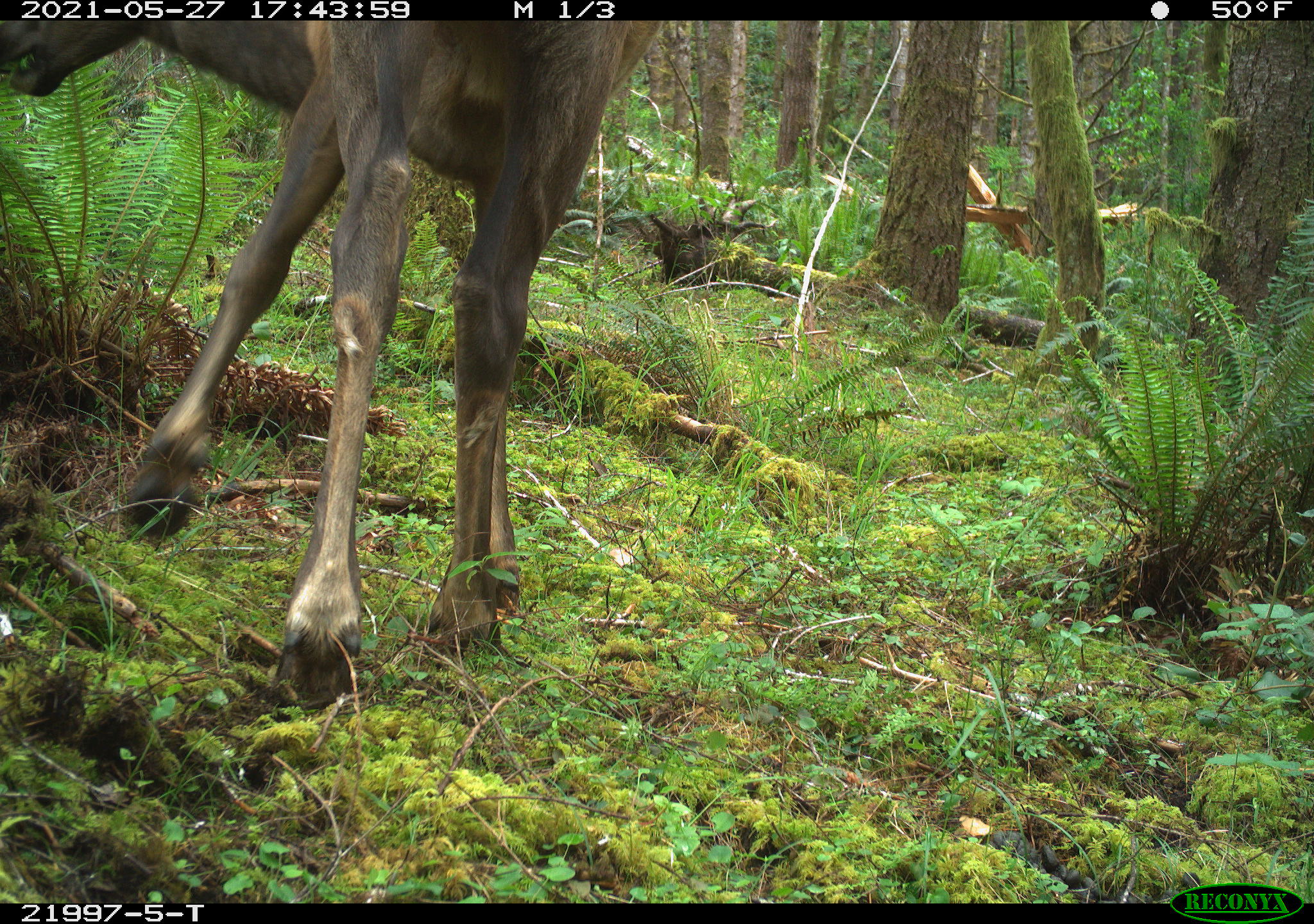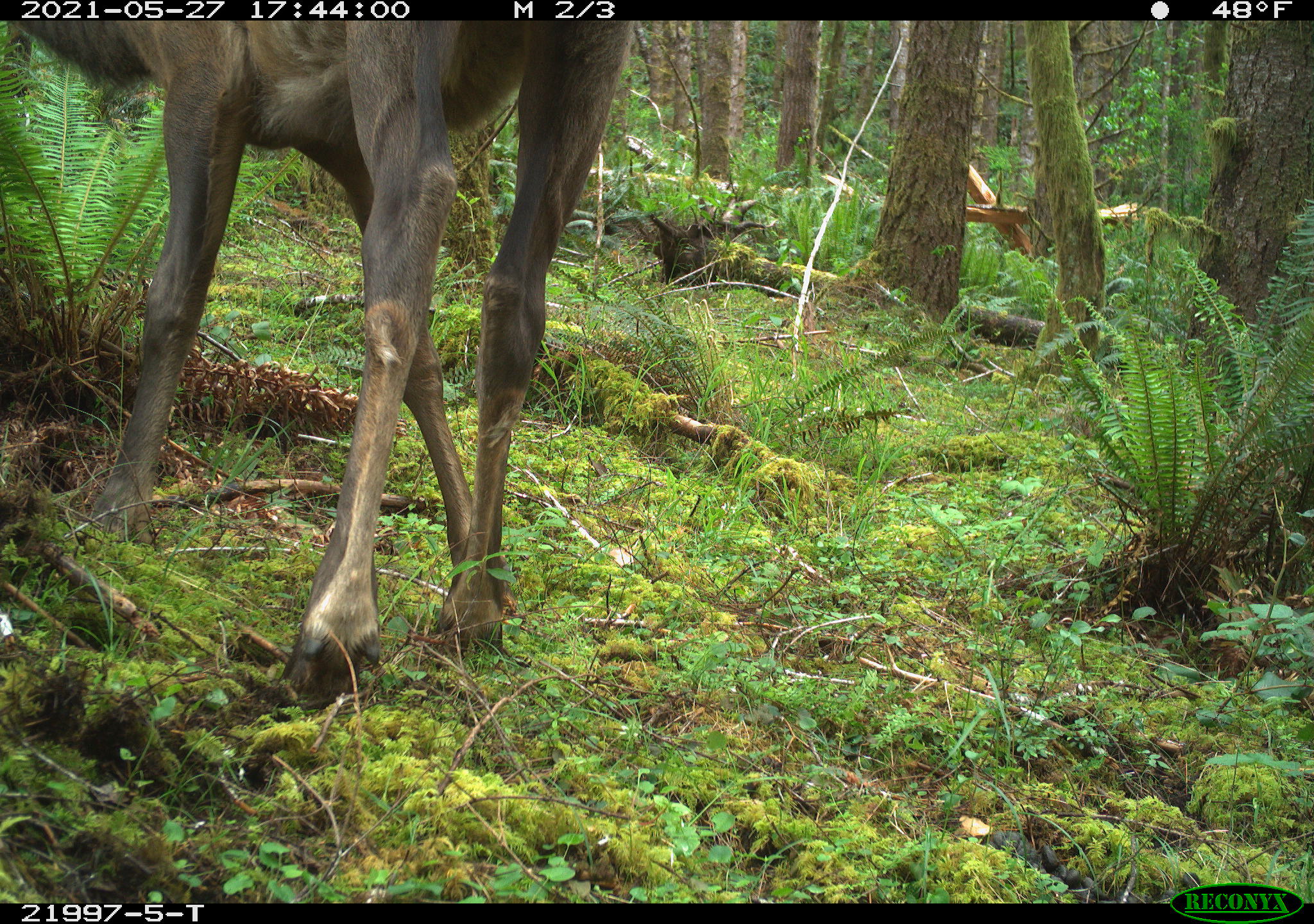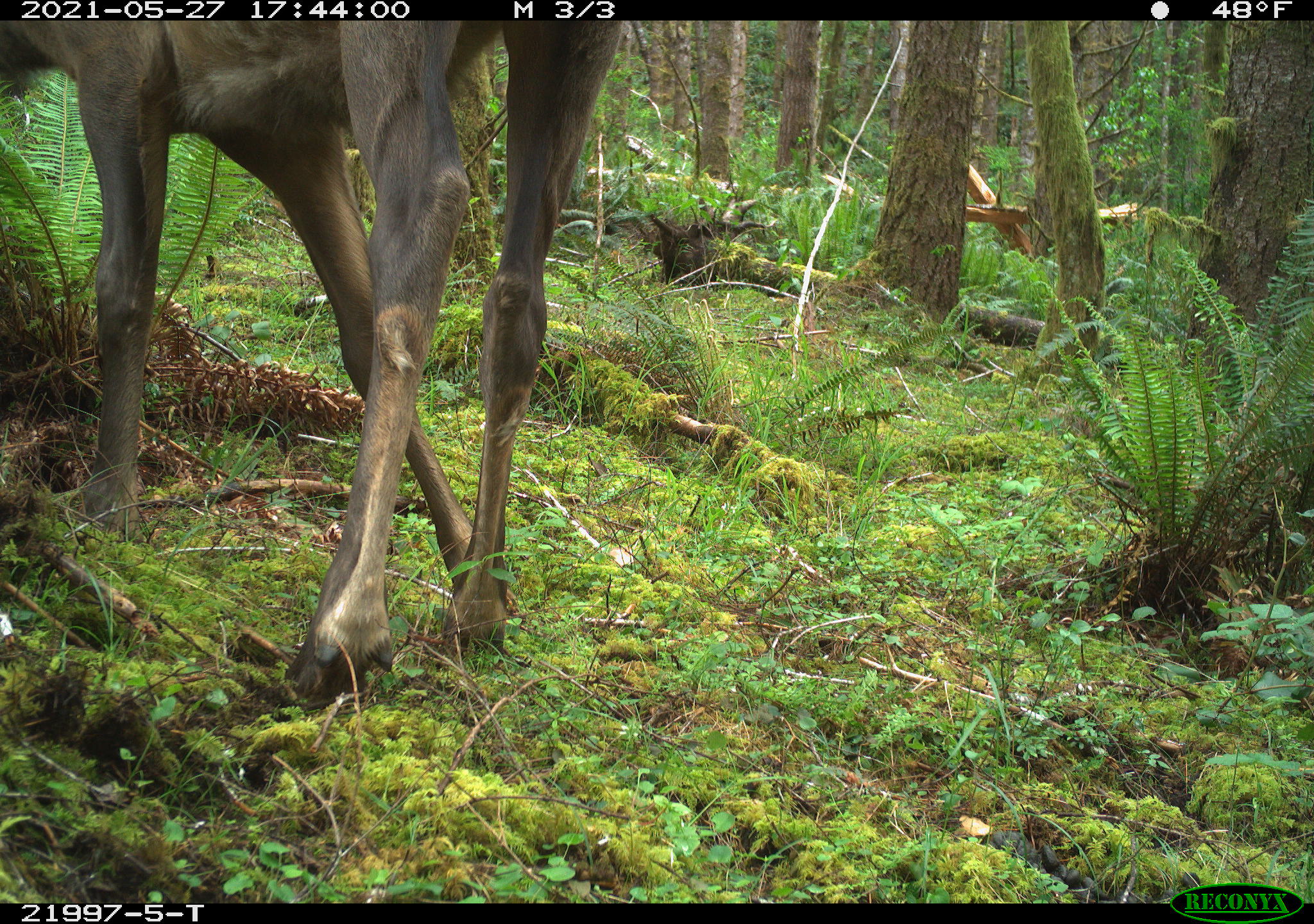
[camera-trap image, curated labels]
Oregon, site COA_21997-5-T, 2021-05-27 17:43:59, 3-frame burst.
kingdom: Animalia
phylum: Chordata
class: Mammalia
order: Artiodactyla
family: Cervidae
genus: Cervus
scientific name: Cervus canadensis roosevelti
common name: roosevelt elk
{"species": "roosevelt elk (Cervus canadensis roosevelti)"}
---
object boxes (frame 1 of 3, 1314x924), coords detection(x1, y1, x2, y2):
roosevelt elk: detection(0, 21, 682, 719)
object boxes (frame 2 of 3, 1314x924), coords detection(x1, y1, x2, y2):
roosevelt elk: detection(0, 21, 658, 710)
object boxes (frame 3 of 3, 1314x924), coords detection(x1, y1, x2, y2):
roosevelt elk: detection(0, 21, 648, 716)